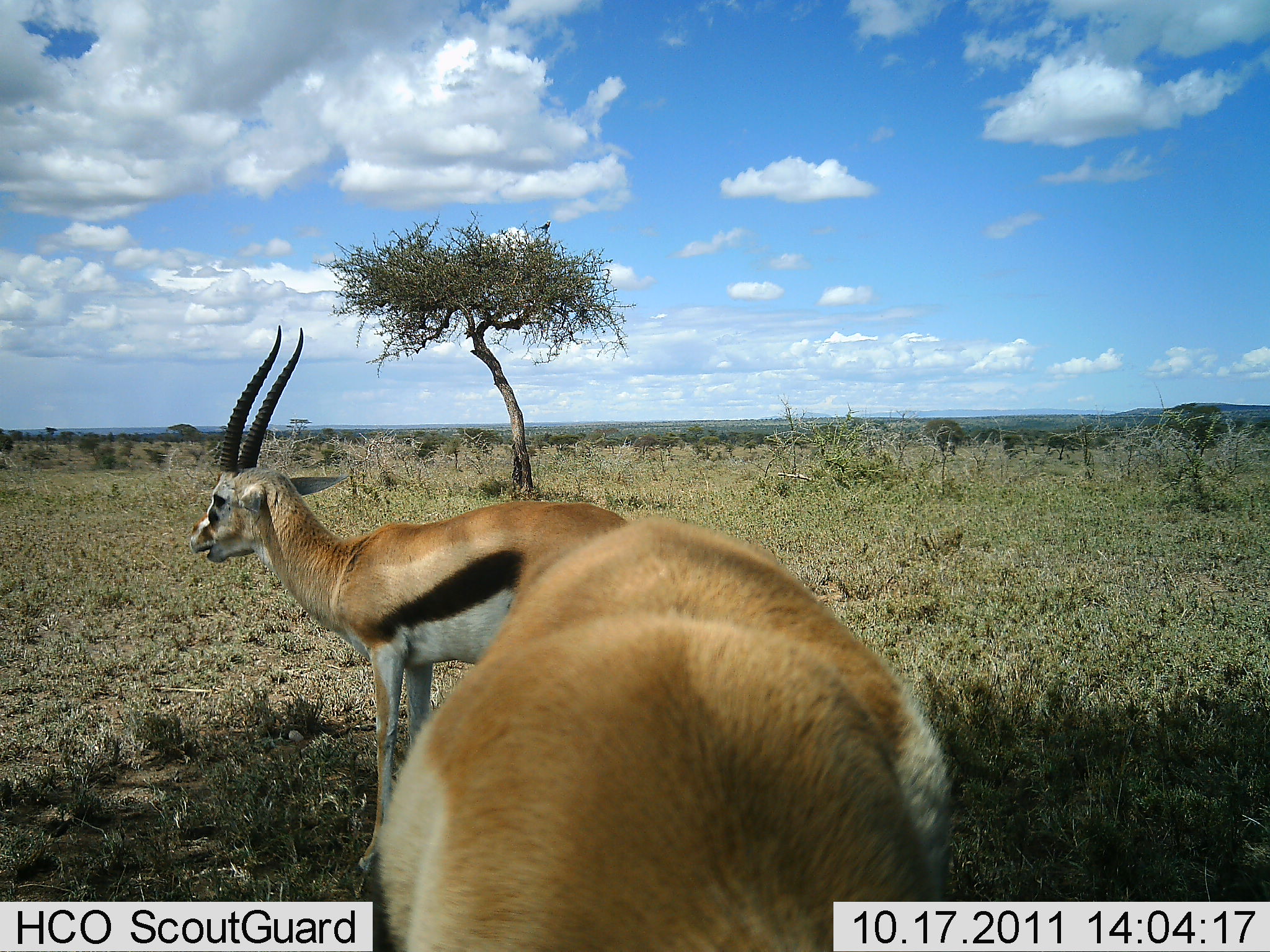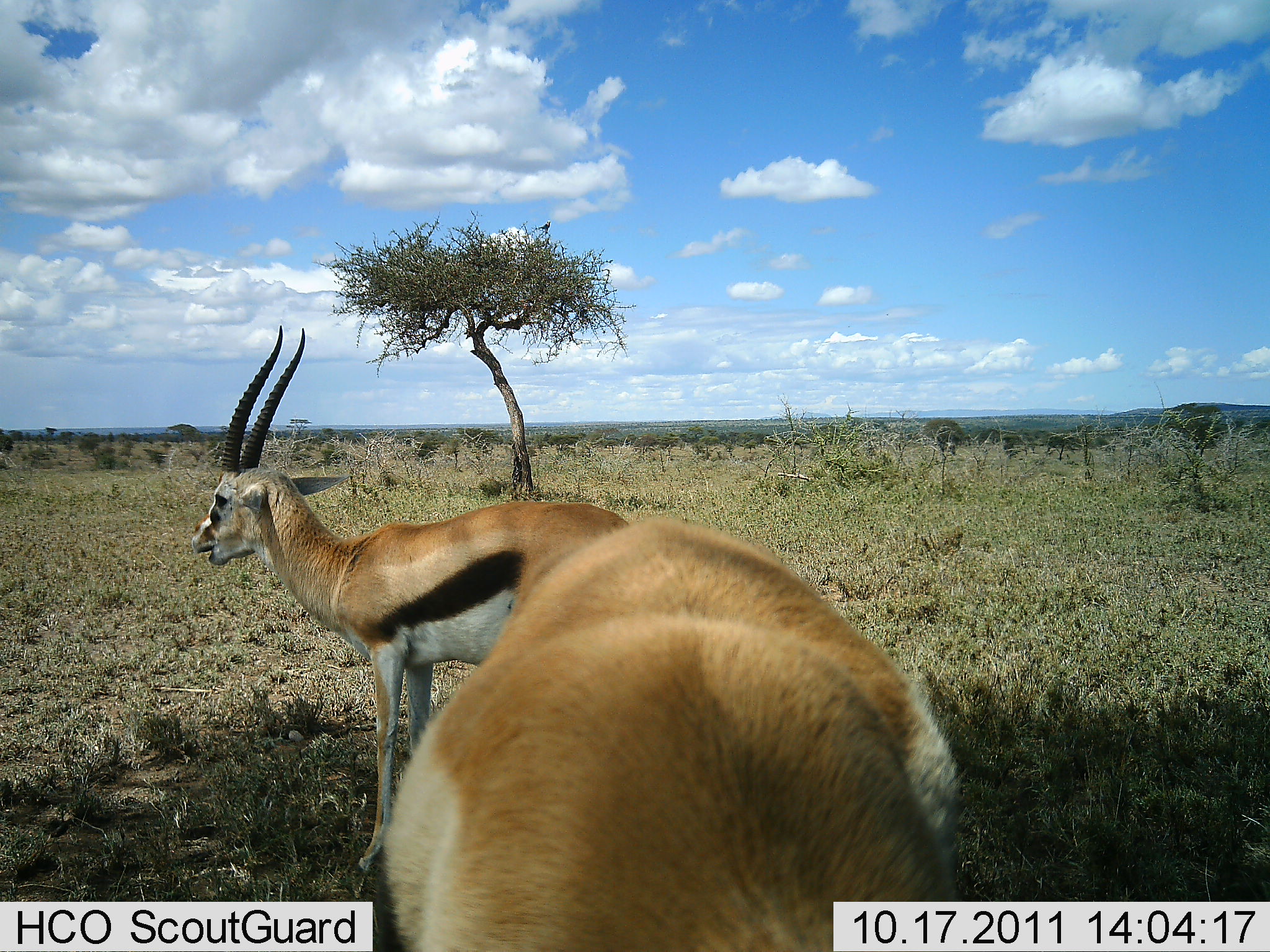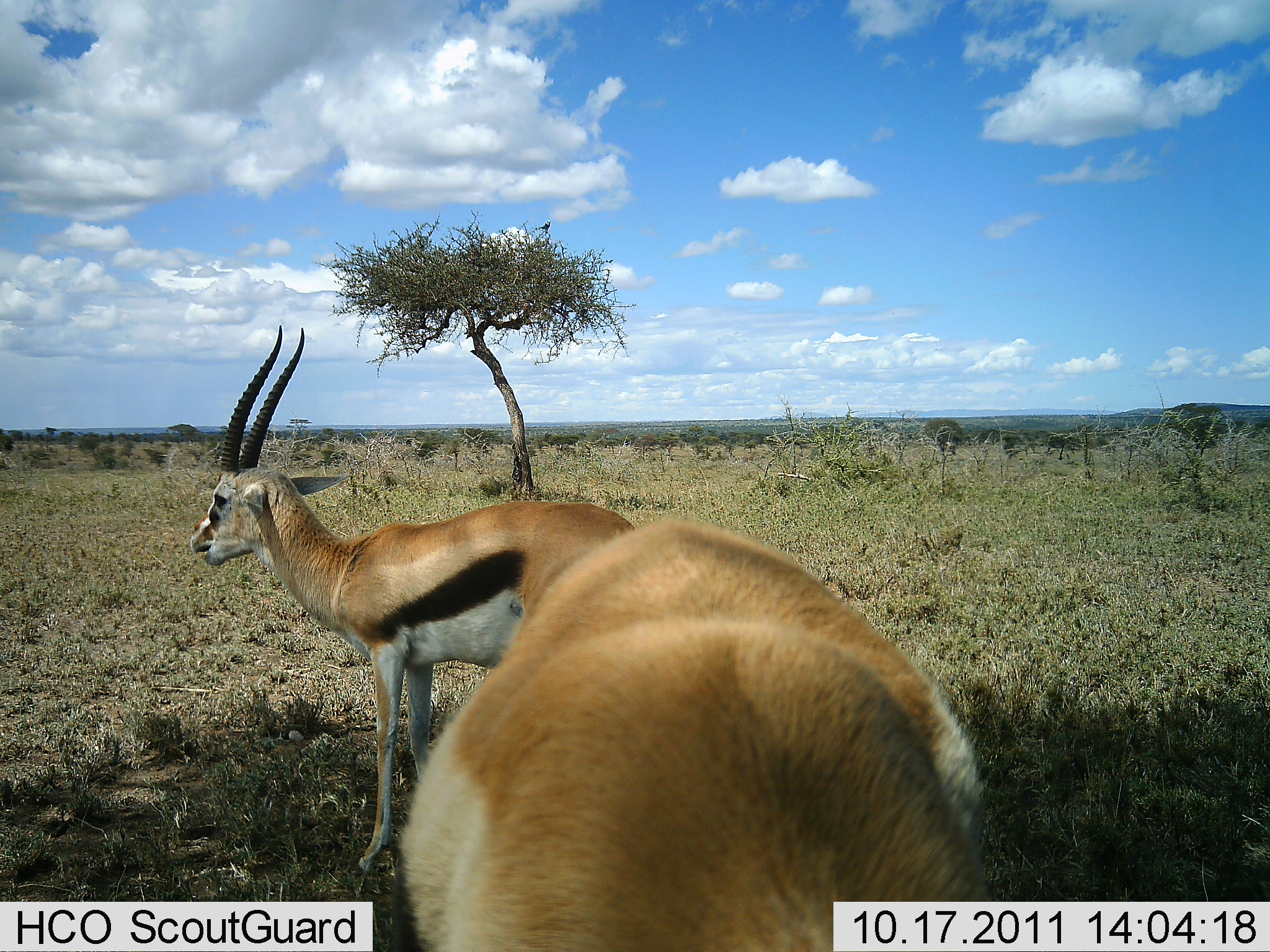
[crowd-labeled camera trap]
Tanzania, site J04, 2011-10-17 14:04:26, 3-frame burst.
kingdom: Animalia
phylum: Chordata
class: Mammalia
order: Artiodactyla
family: Bovidae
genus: Eudorcas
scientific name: Eudorcas thomsonii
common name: thomson's gazelle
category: gazellethomsons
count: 2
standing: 87%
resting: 0%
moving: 0%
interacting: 0%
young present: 0%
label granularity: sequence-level